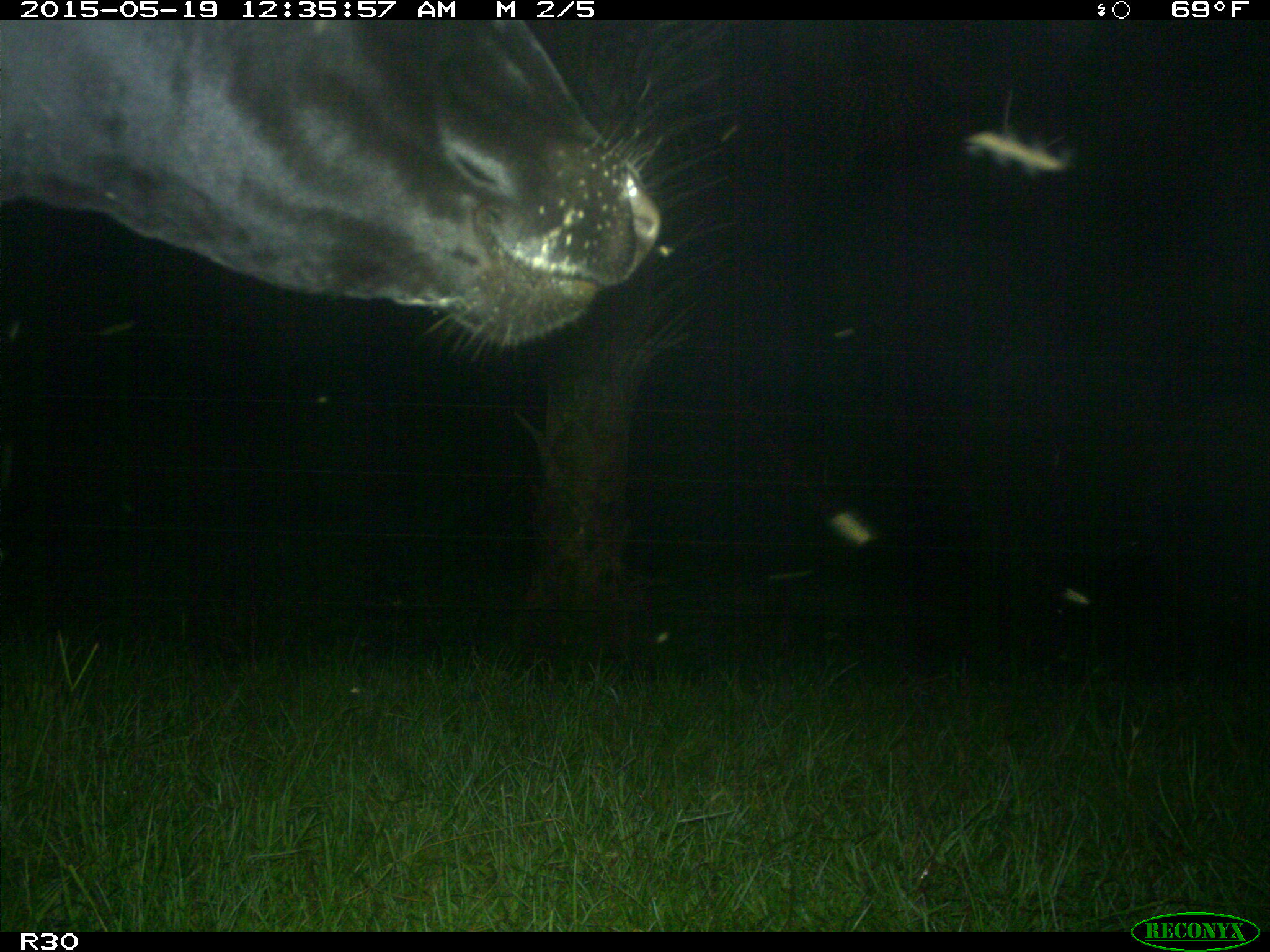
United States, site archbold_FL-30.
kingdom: Animalia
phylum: Chordata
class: Mammalia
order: Artiodactyla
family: Bovidae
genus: Bos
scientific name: Bos taurus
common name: domestic cow